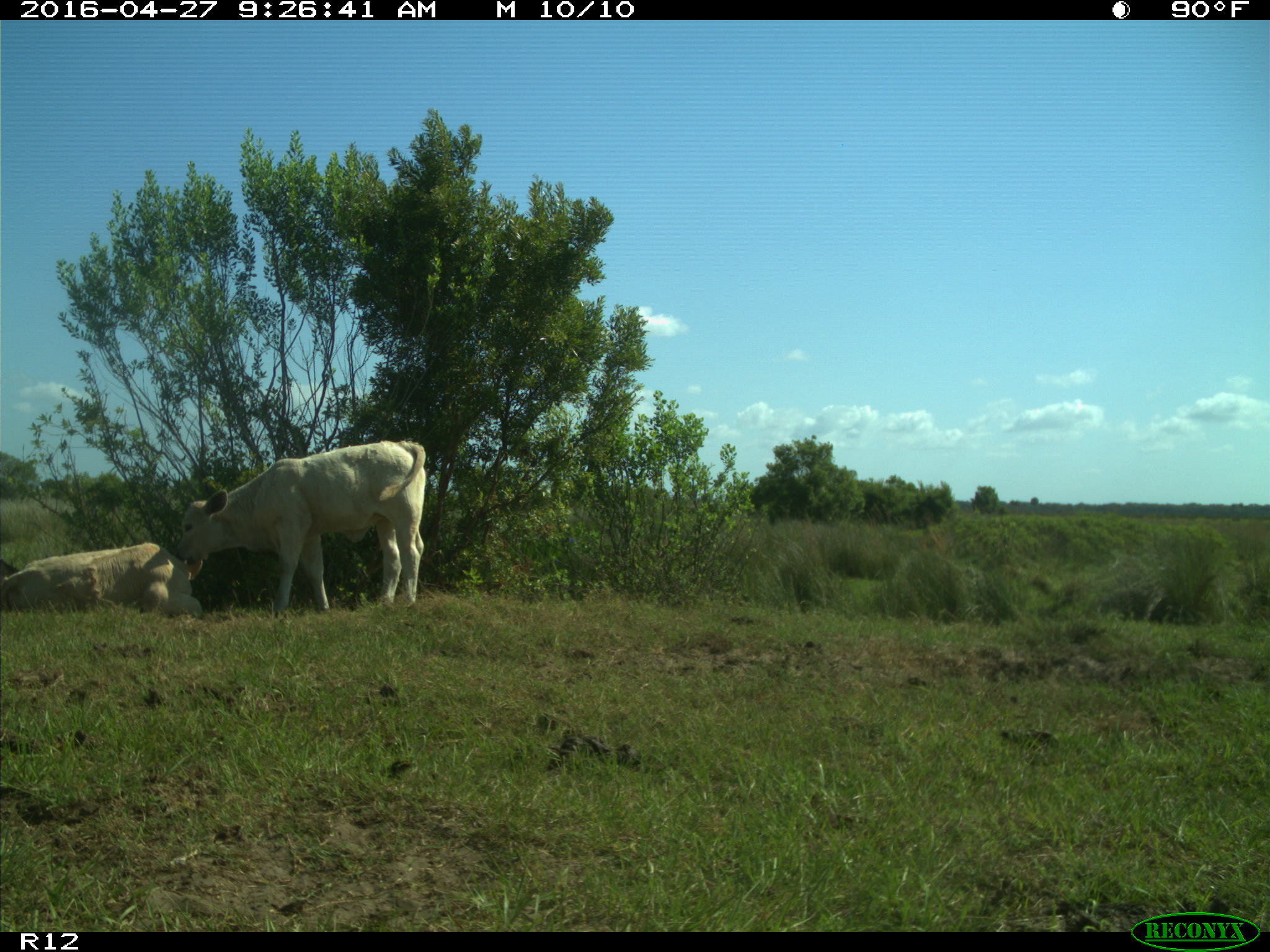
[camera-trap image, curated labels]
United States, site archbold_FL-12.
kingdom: Animalia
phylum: Chordata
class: Mammalia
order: Artiodactyla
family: Bovidae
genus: Bos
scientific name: Bos taurus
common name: domestic cow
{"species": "Bos taurus (domestic cow)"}